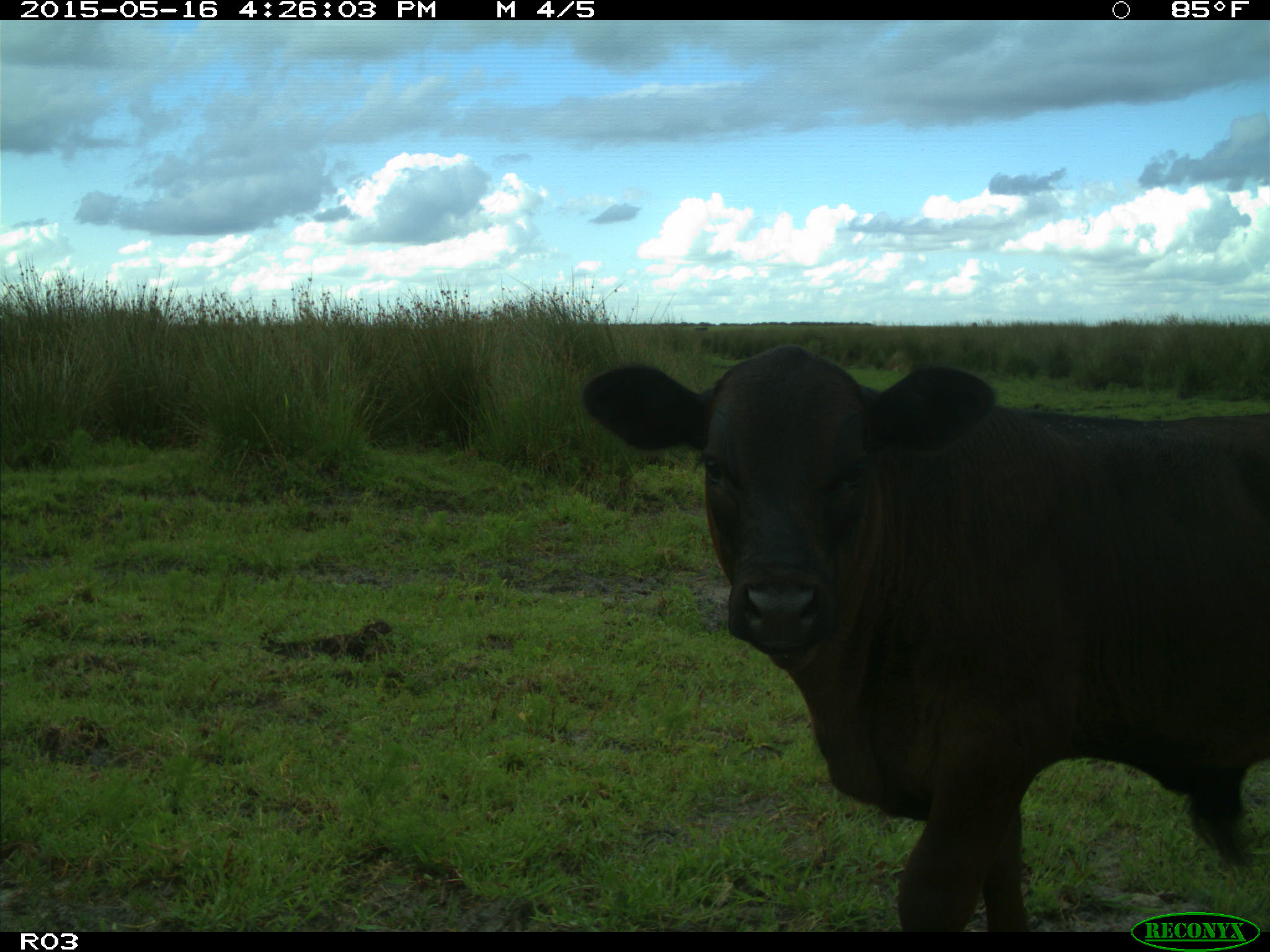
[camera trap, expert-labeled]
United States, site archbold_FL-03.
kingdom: Animalia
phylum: Chordata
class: Mammalia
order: Artiodactyla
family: Bovidae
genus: Bos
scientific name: Bos taurus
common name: domestic cow